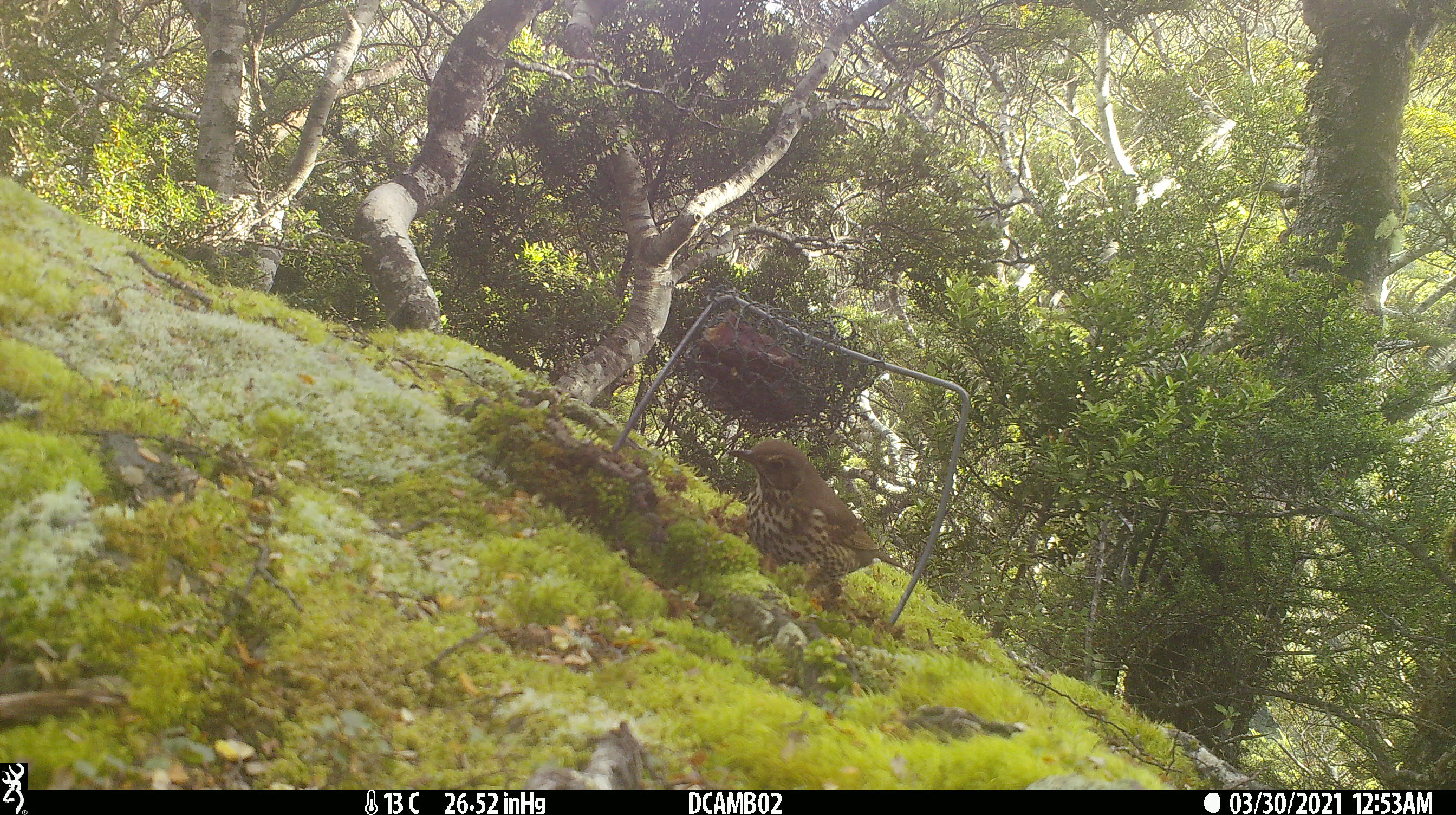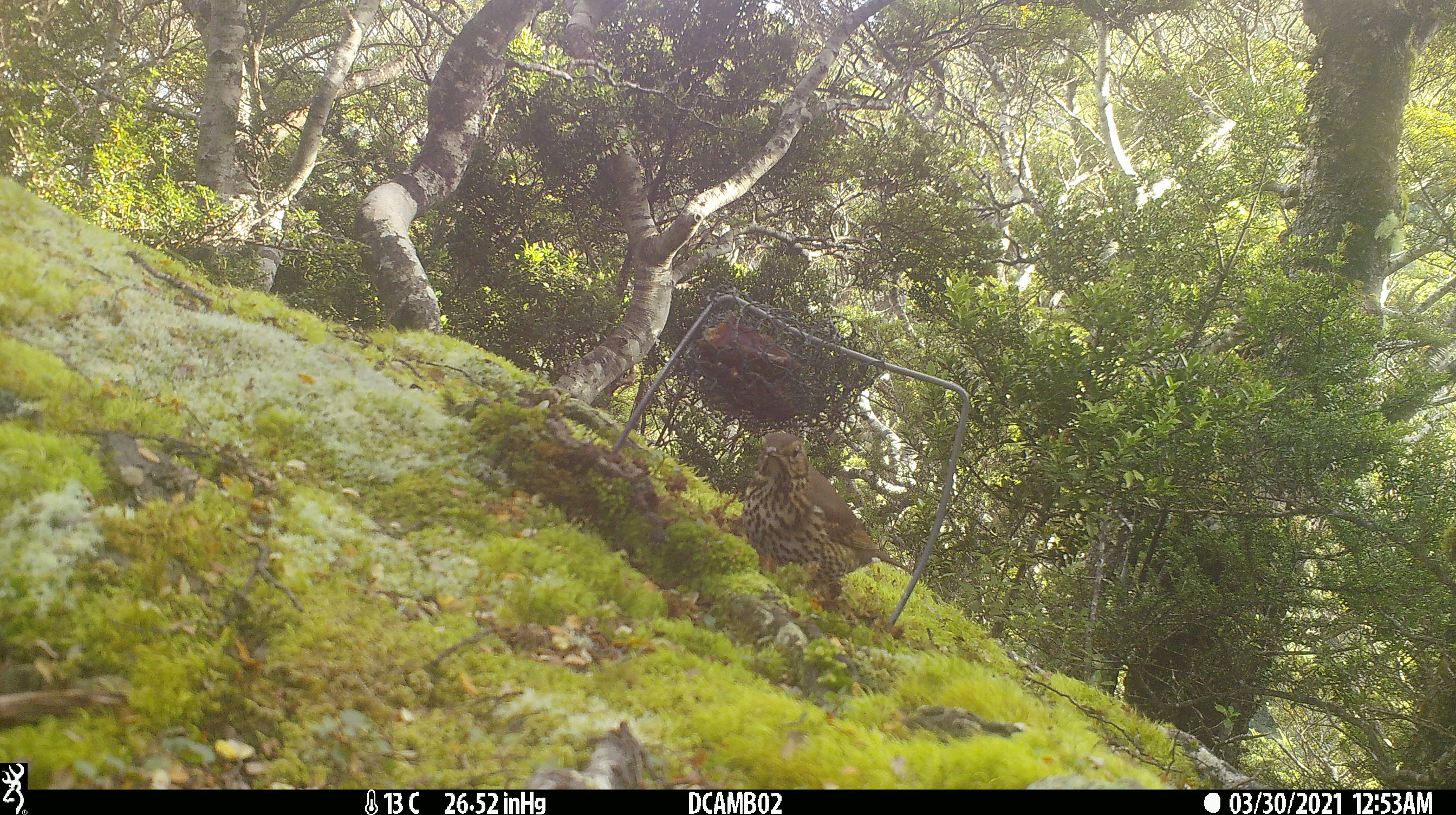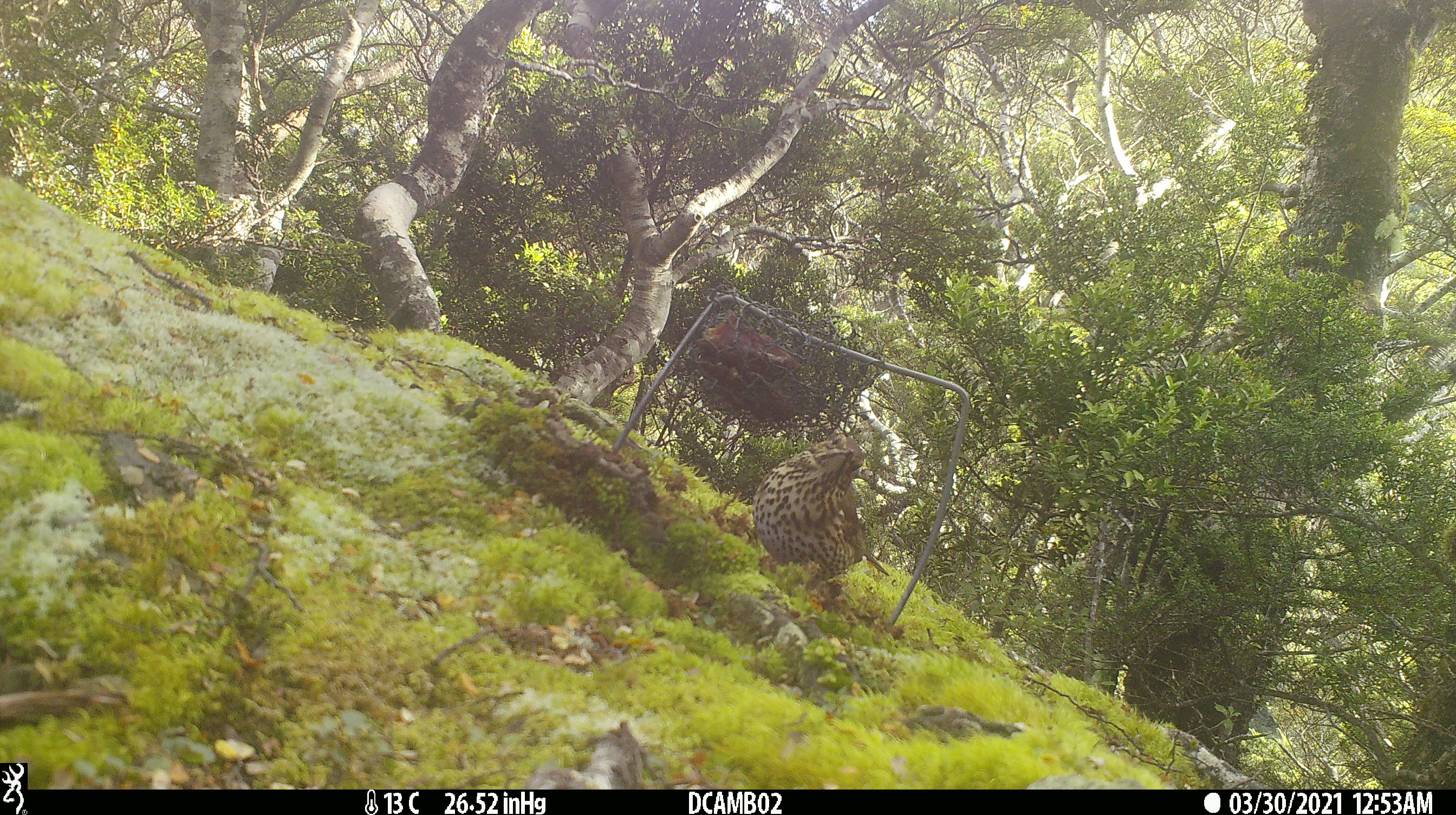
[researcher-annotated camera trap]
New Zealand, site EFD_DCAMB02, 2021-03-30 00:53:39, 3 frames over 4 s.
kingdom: Animalia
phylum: Chordata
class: Aves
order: Passeriformes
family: Turdidae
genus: Turdus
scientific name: Turdus philomelos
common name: song thrush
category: thrush